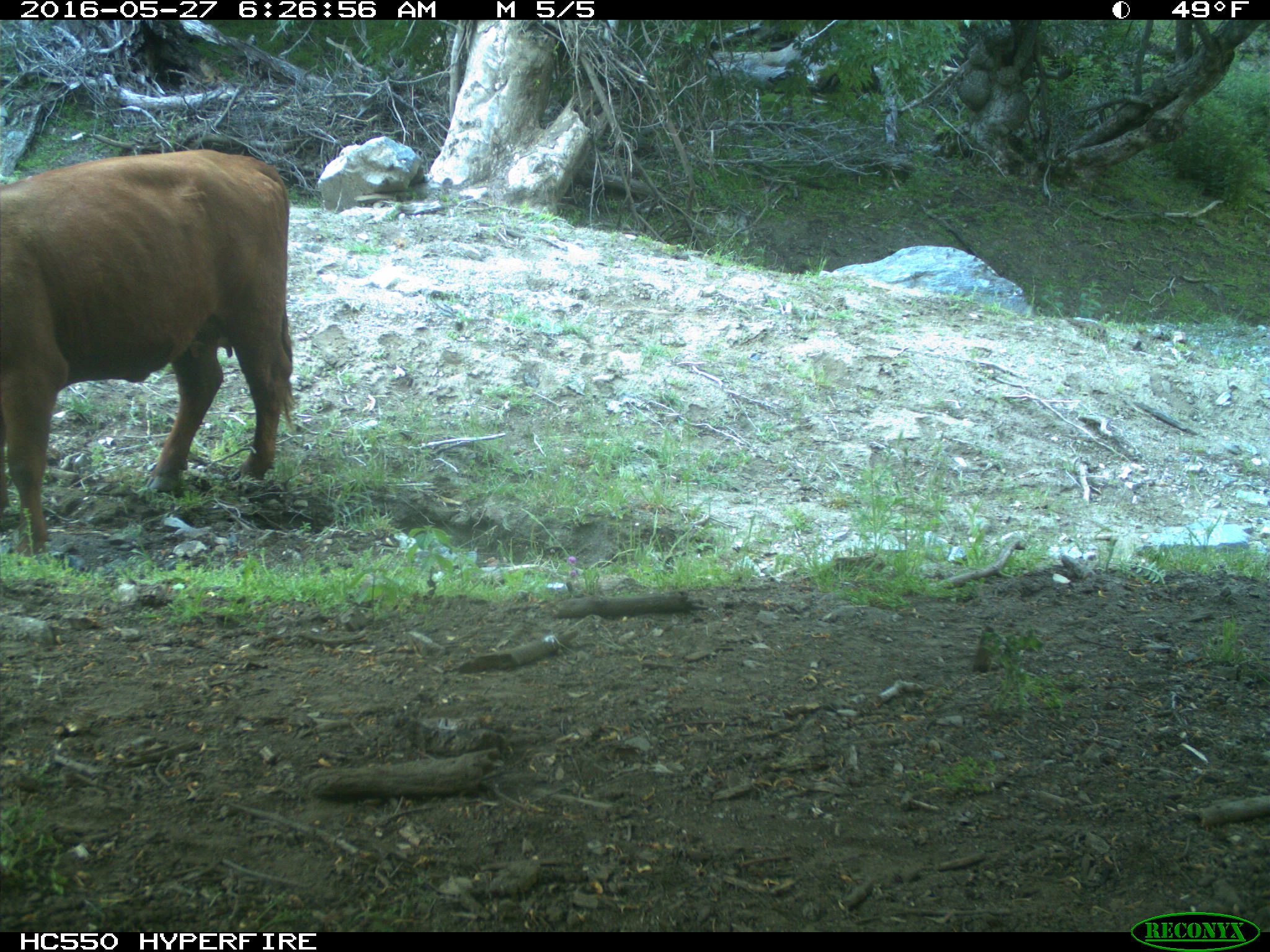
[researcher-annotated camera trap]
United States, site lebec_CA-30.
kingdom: Animalia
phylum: Chordata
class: Mammalia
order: Artiodactyla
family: Bovidae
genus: Bos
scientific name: Bos taurus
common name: domestic cow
Bos taurus (domestic cow).